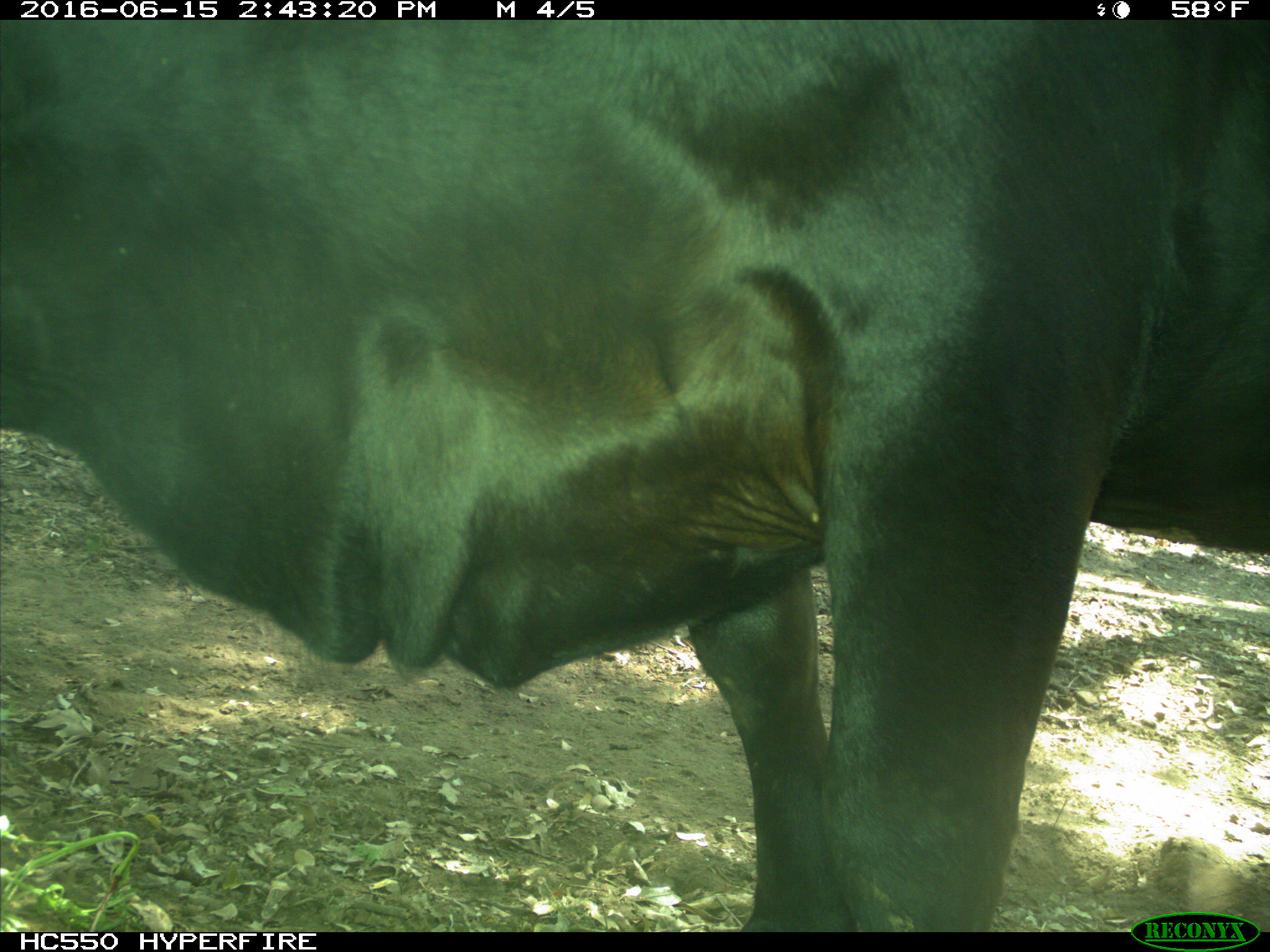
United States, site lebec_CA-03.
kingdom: Animalia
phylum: Chordata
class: Mammalia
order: Artiodactyla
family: Bovidae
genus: Bos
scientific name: Bos taurus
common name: domestic cow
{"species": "Bos taurus (domestic cow)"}